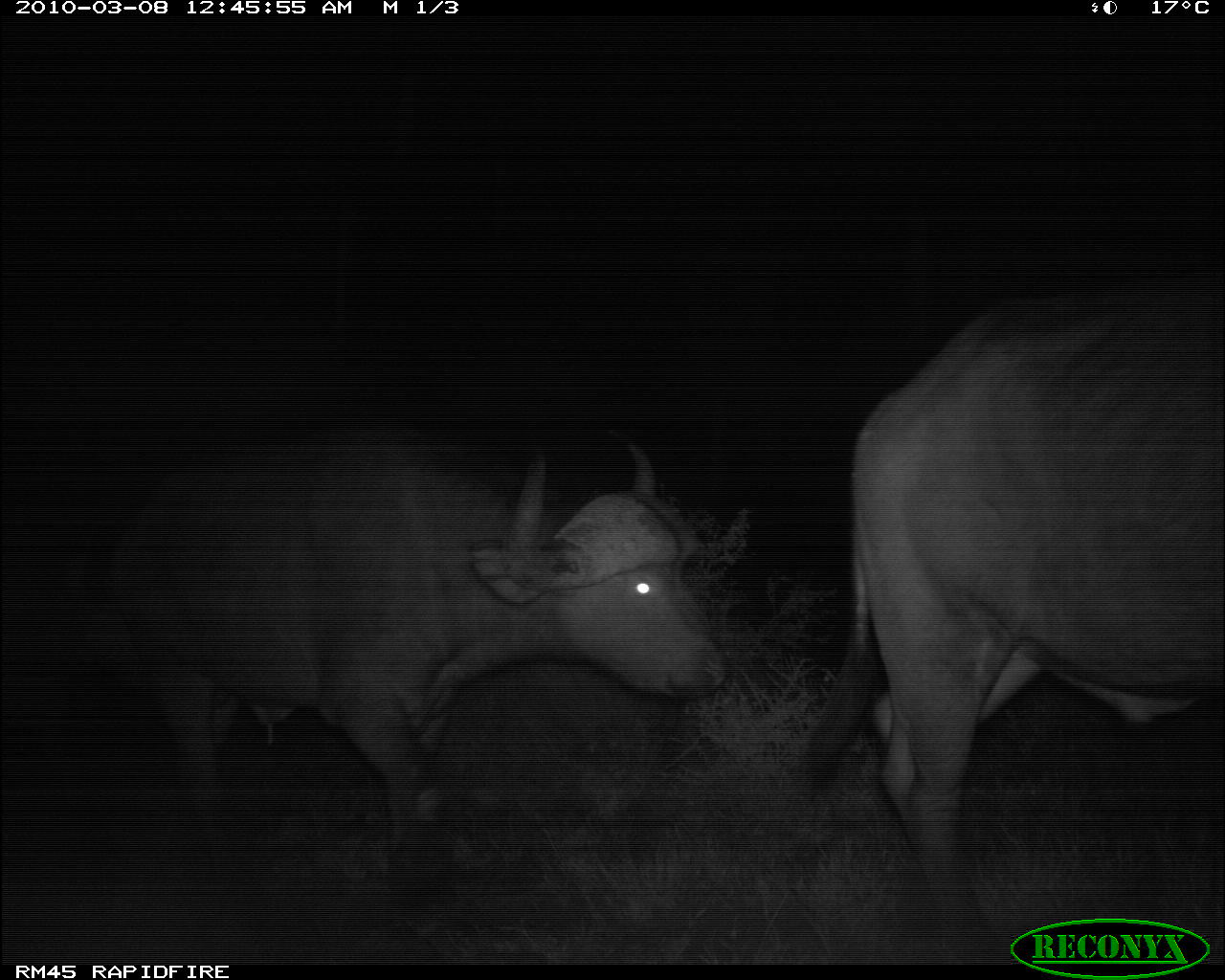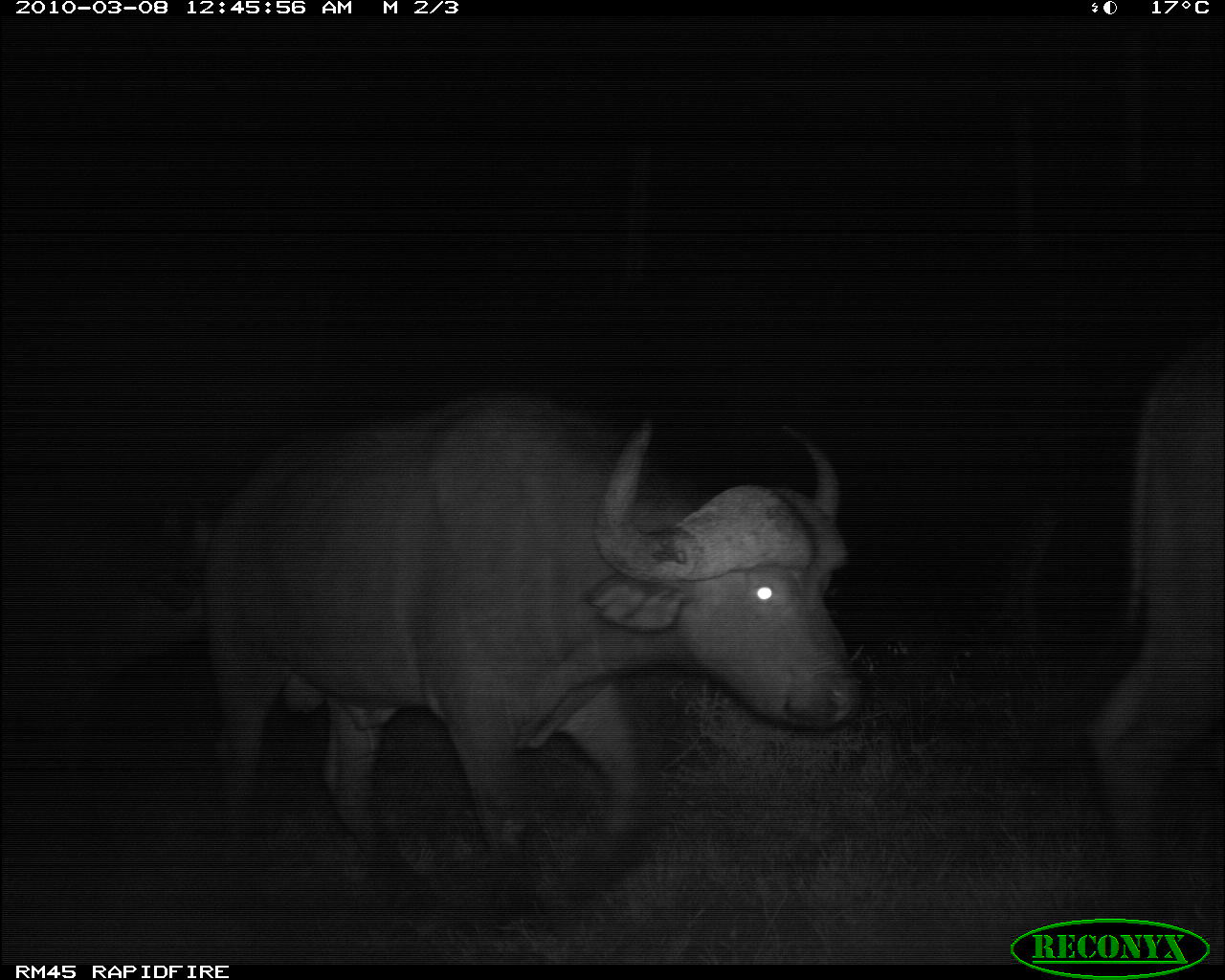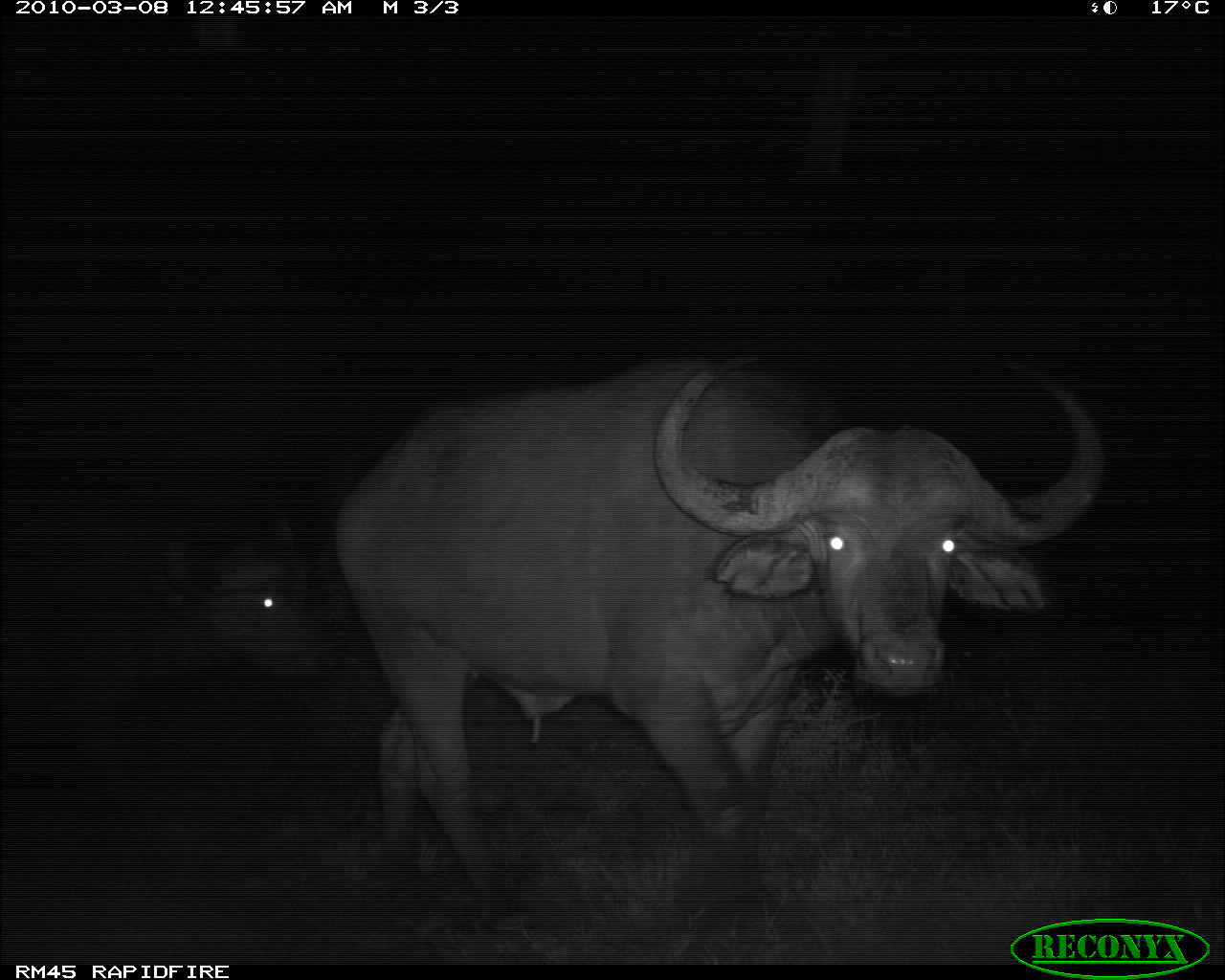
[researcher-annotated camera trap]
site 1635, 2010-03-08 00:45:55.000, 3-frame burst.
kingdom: Animalia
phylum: Chordata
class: Mammalia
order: Artiodactyla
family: Bovidae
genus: Syncerus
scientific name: Syncerus caffer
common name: african buffalo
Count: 2.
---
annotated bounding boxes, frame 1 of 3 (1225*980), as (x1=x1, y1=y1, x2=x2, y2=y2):
syncerus caffer: (x1=789, y1=271, x2=1225, y2=928); (x1=99, y1=442, x2=720, y2=893)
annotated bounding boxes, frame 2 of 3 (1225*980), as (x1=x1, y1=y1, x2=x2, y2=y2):
syncerus caffer: (x1=198, y1=379, x2=862, y2=946); (x1=1081, y1=318, x2=1225, y2=909)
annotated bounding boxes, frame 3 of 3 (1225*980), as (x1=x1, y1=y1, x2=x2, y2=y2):
syncerus caffer: (x1=331, y1=349, x2=1104, y2=931); (x1=1, y1=476, x2=344, y2=791)